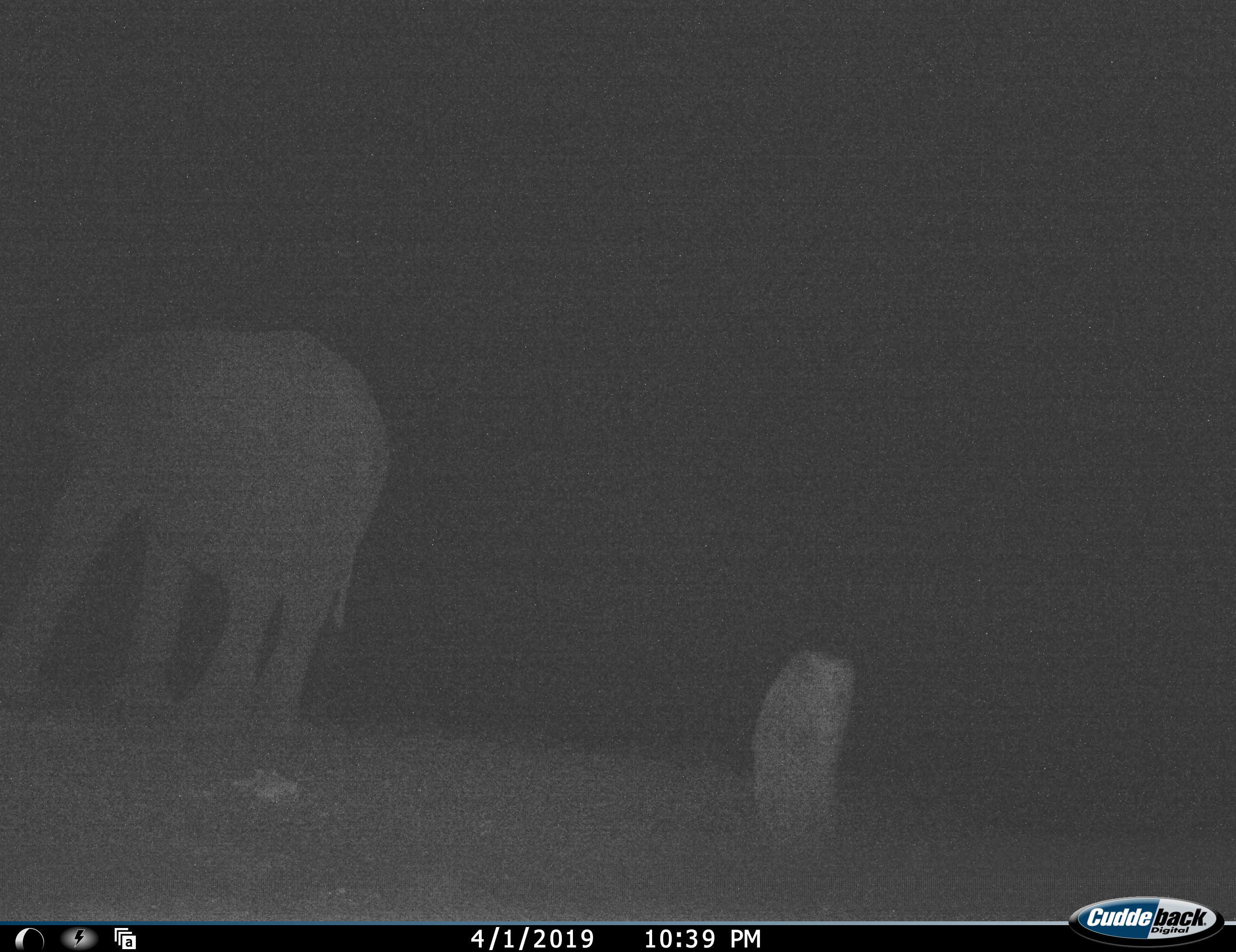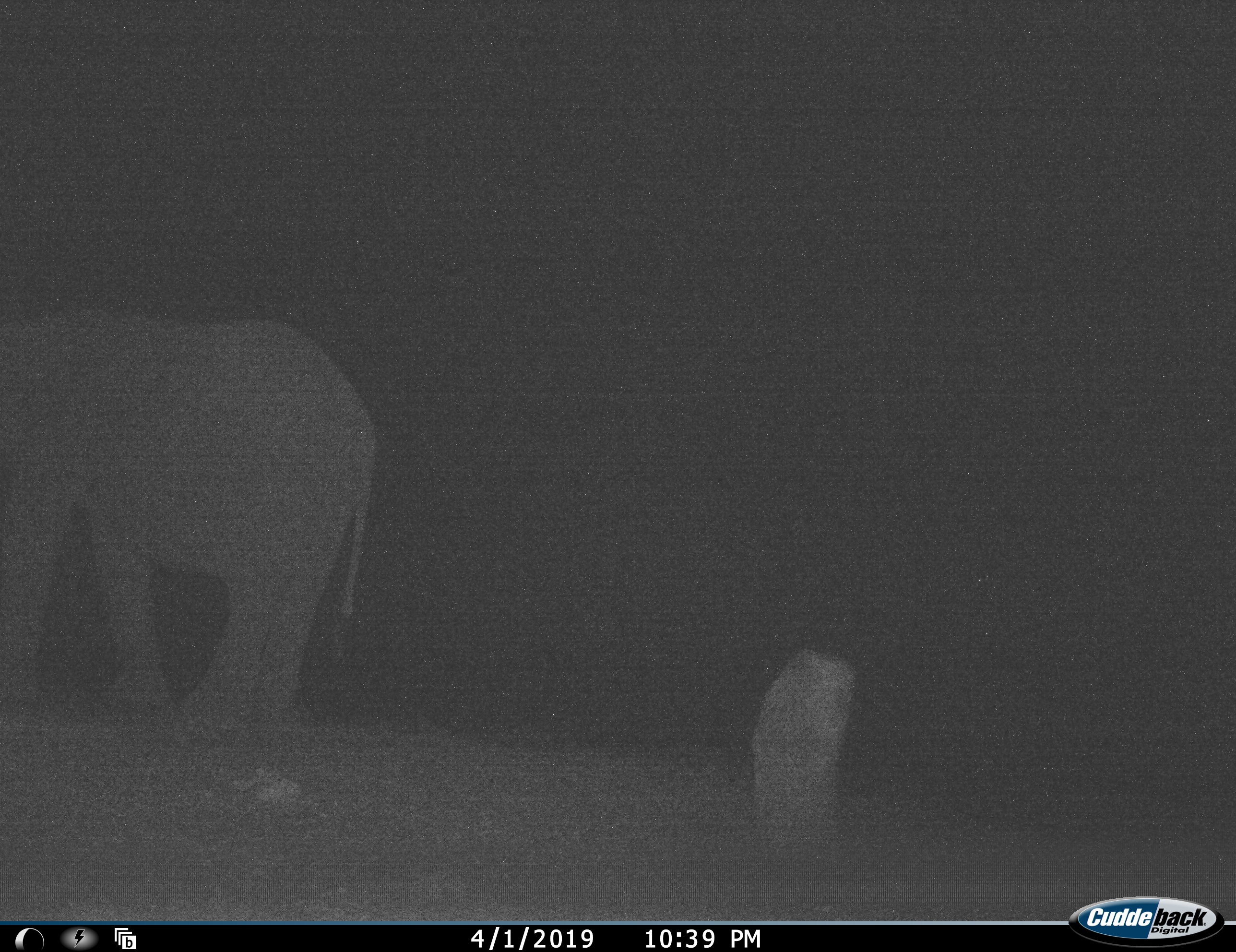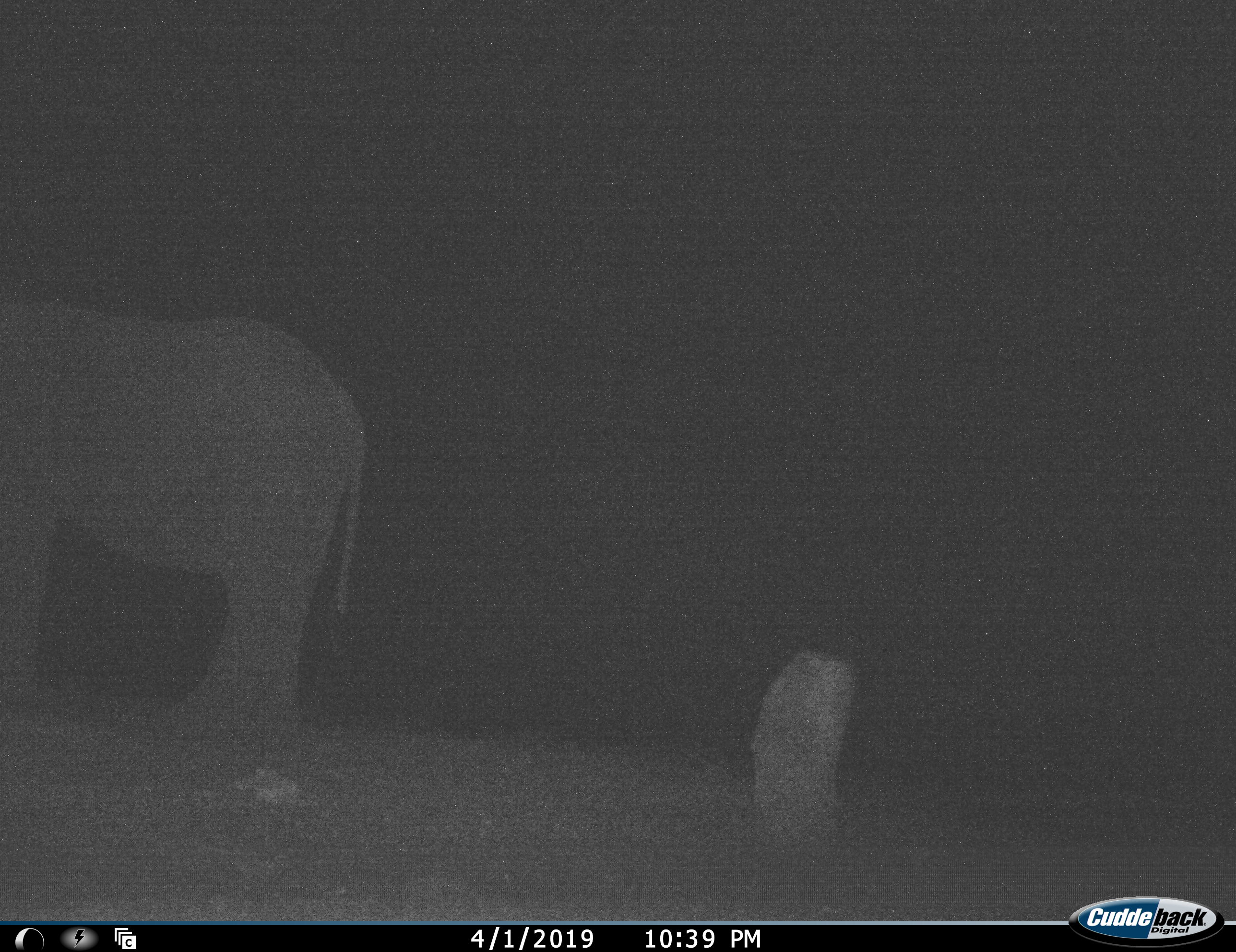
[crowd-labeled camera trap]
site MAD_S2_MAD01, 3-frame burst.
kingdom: Animalia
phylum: Chordata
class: Mammalia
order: Proboscidea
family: Elephantidae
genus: Loxodonta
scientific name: Loxodonta africana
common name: african bush elephant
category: elephant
Elephant (african bush elephant) (Loxodonta africana), count 1. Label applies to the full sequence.